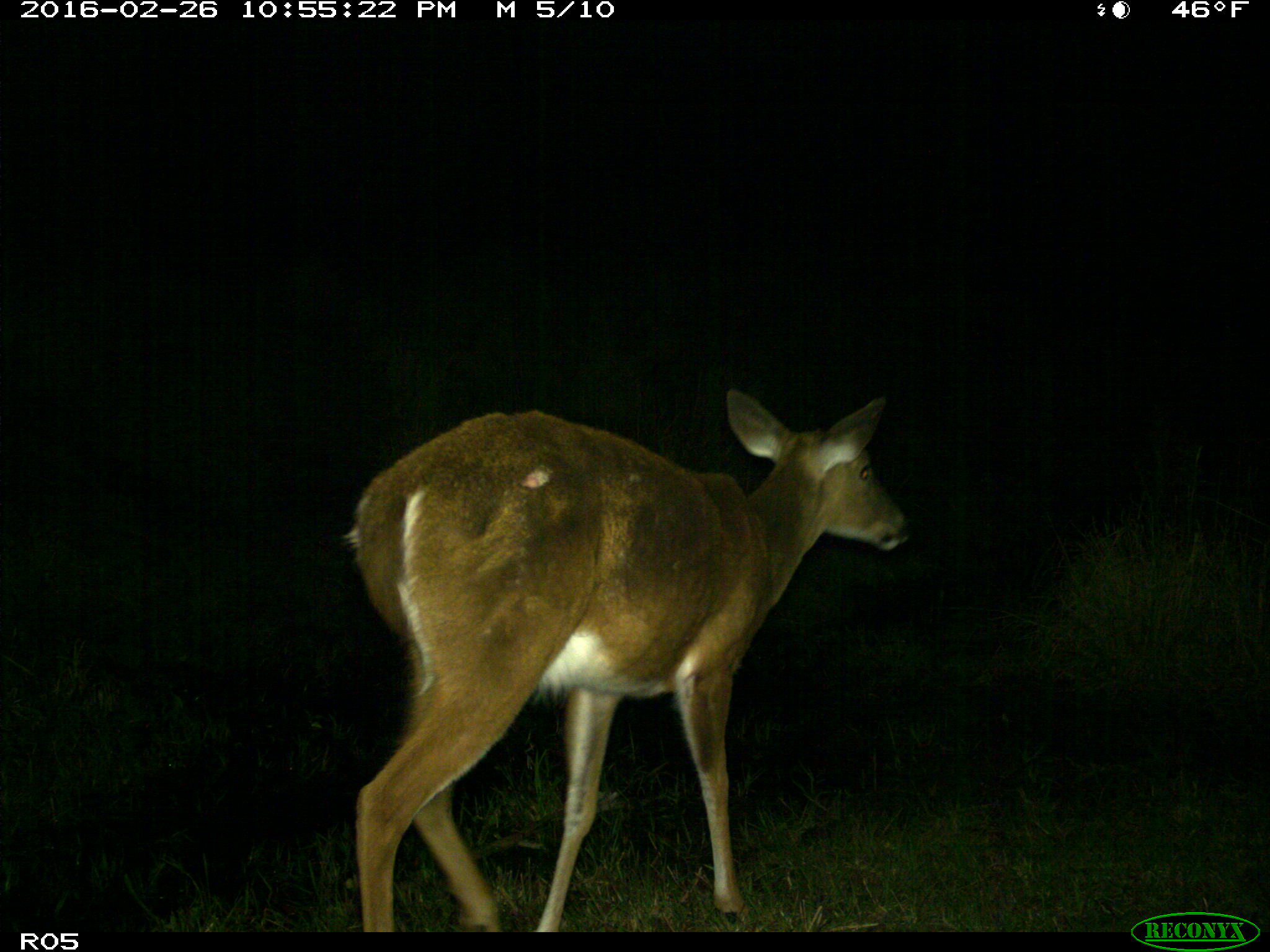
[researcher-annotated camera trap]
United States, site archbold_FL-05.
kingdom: Animalia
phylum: Chordata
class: Mammalia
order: Artiodactyla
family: Cervidae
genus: Odocoileus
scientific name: Odocoileus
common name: deer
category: unidentified deer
Unidentified deer (deer) (Odocoileus).